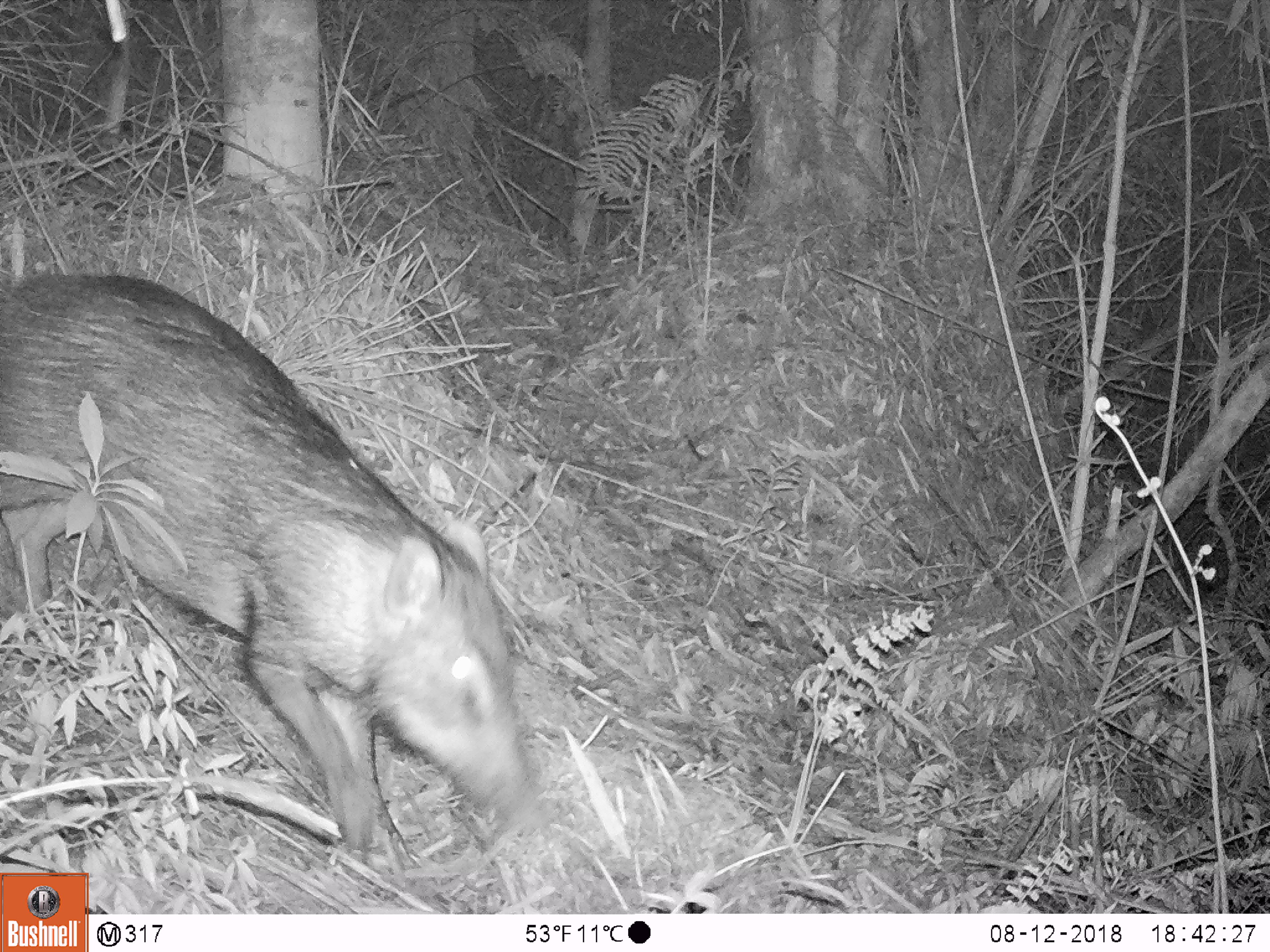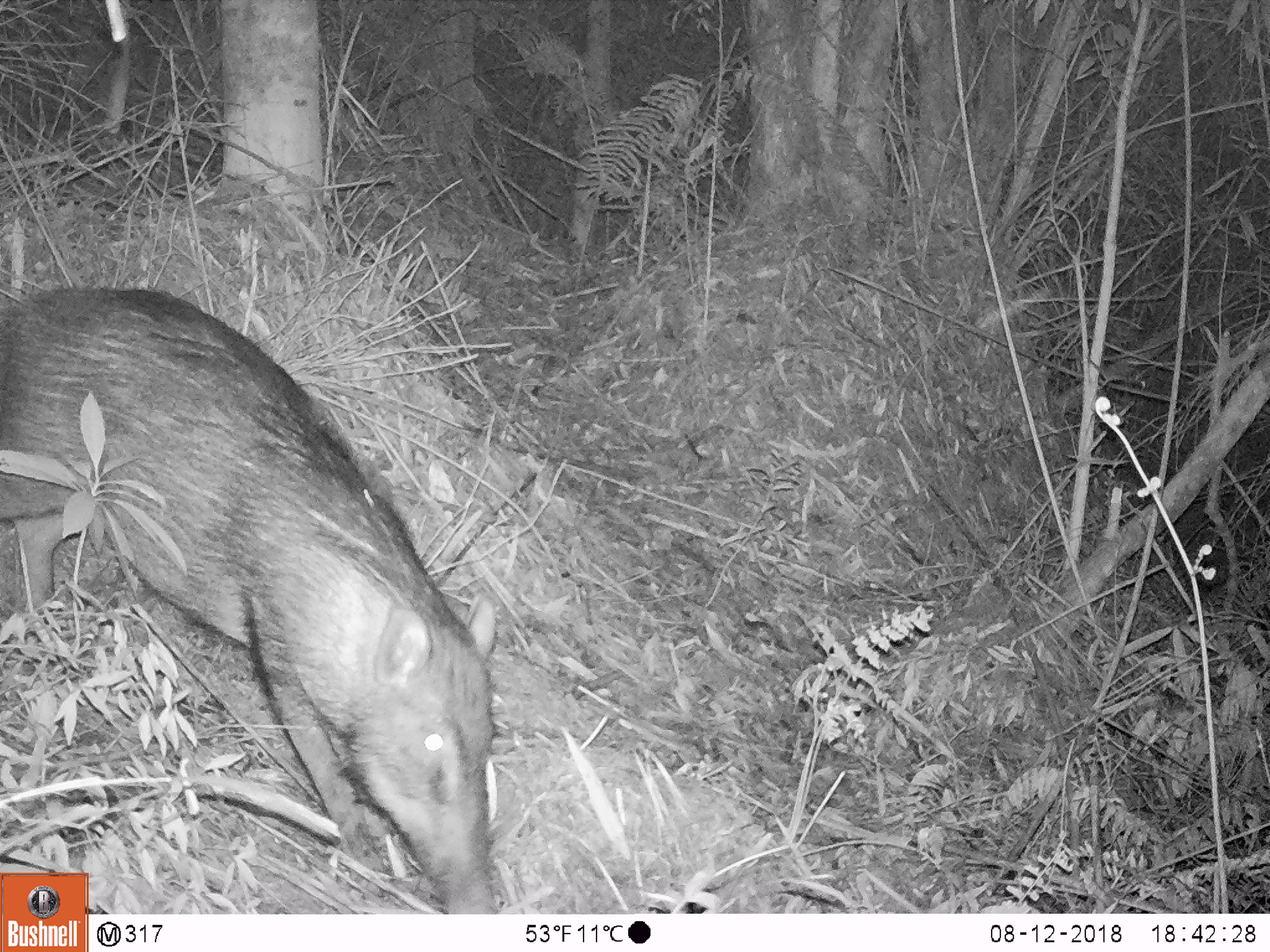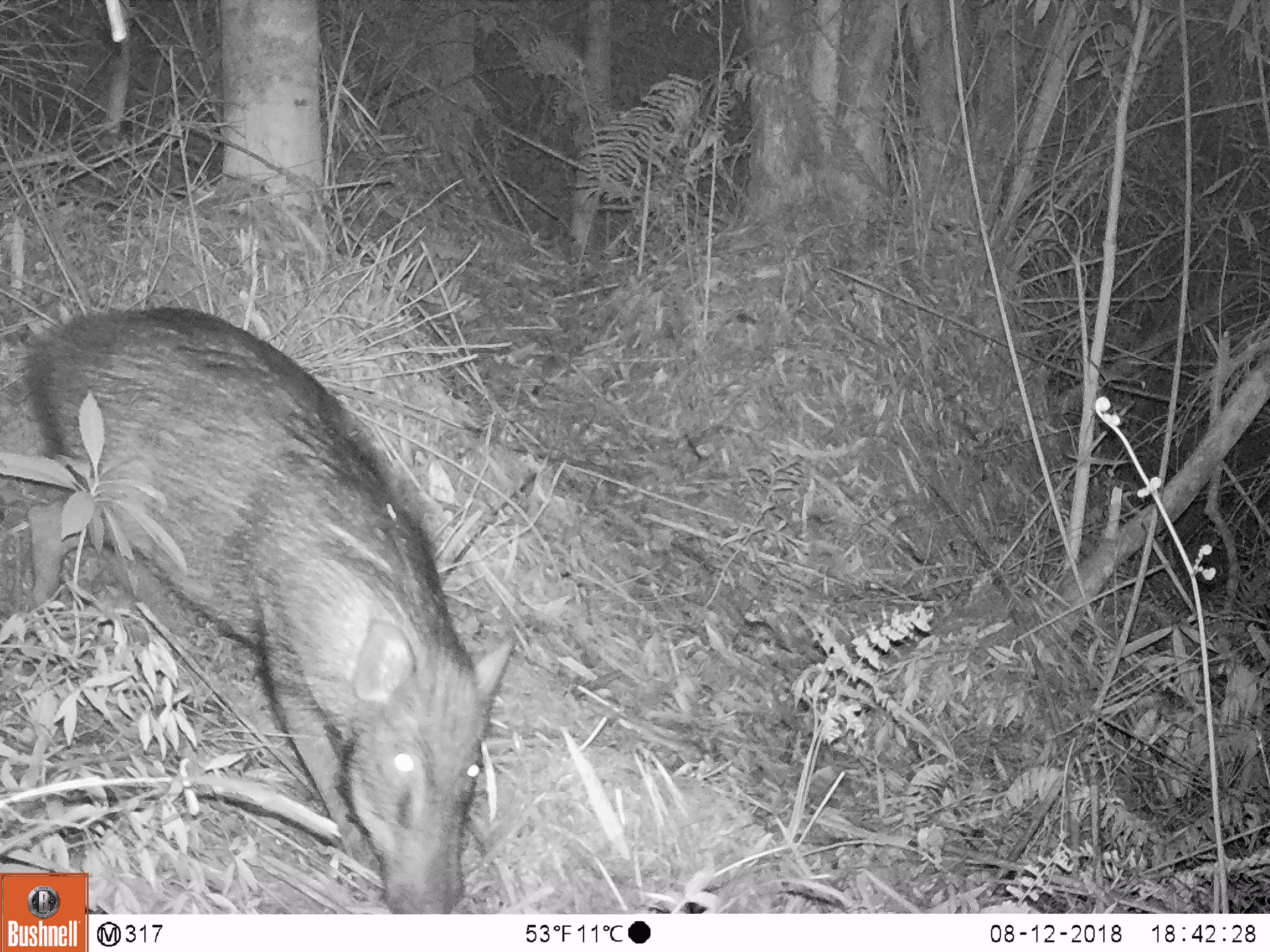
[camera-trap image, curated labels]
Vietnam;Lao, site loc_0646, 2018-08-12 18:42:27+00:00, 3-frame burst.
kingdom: Animalia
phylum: Chordata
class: Mammalia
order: Artiodactyla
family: Suidae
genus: Sus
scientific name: Sus scrofa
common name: eurasian wild pig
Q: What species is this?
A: Eurasian wild pig (Sus scrofa).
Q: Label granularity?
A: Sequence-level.